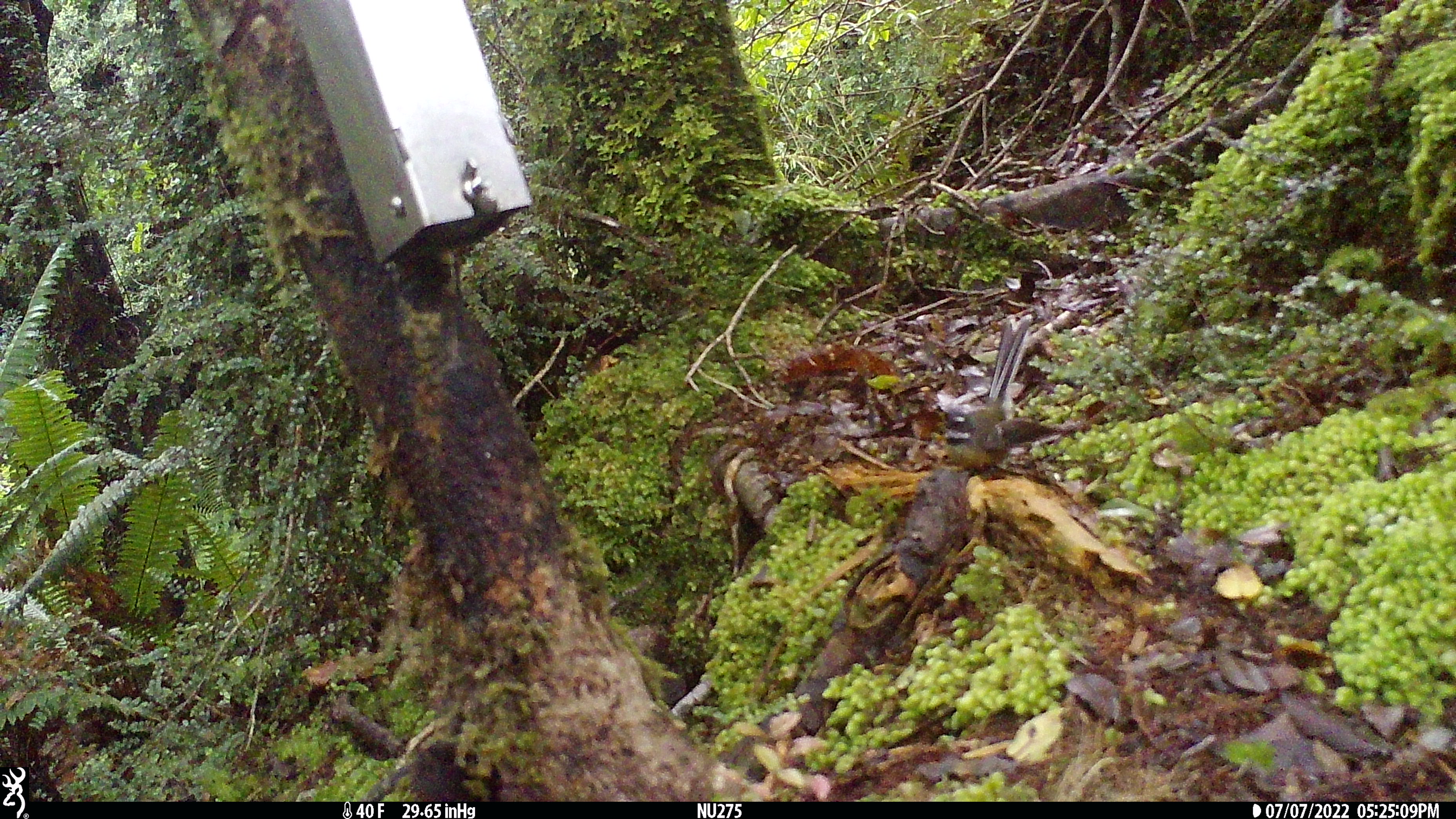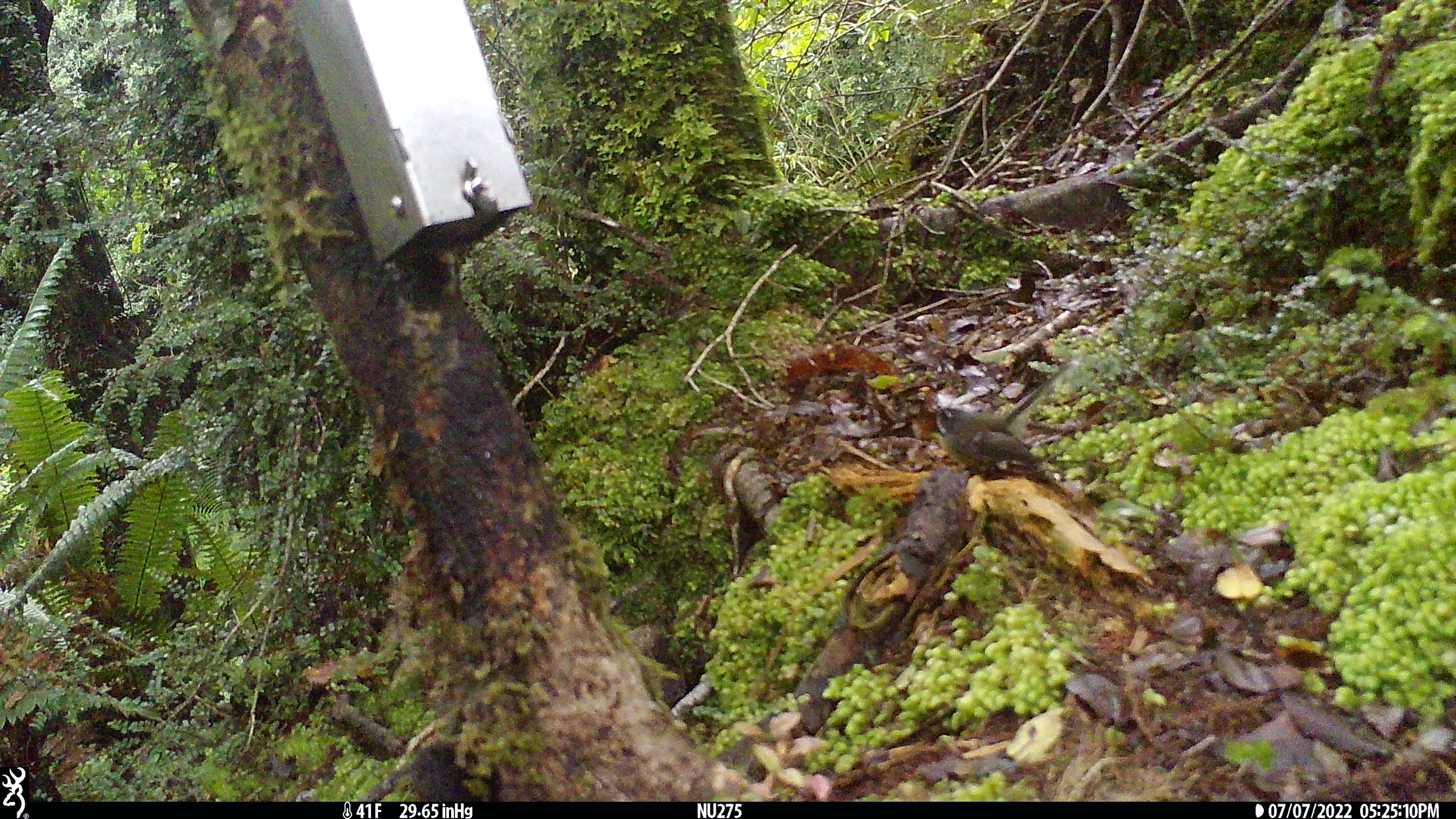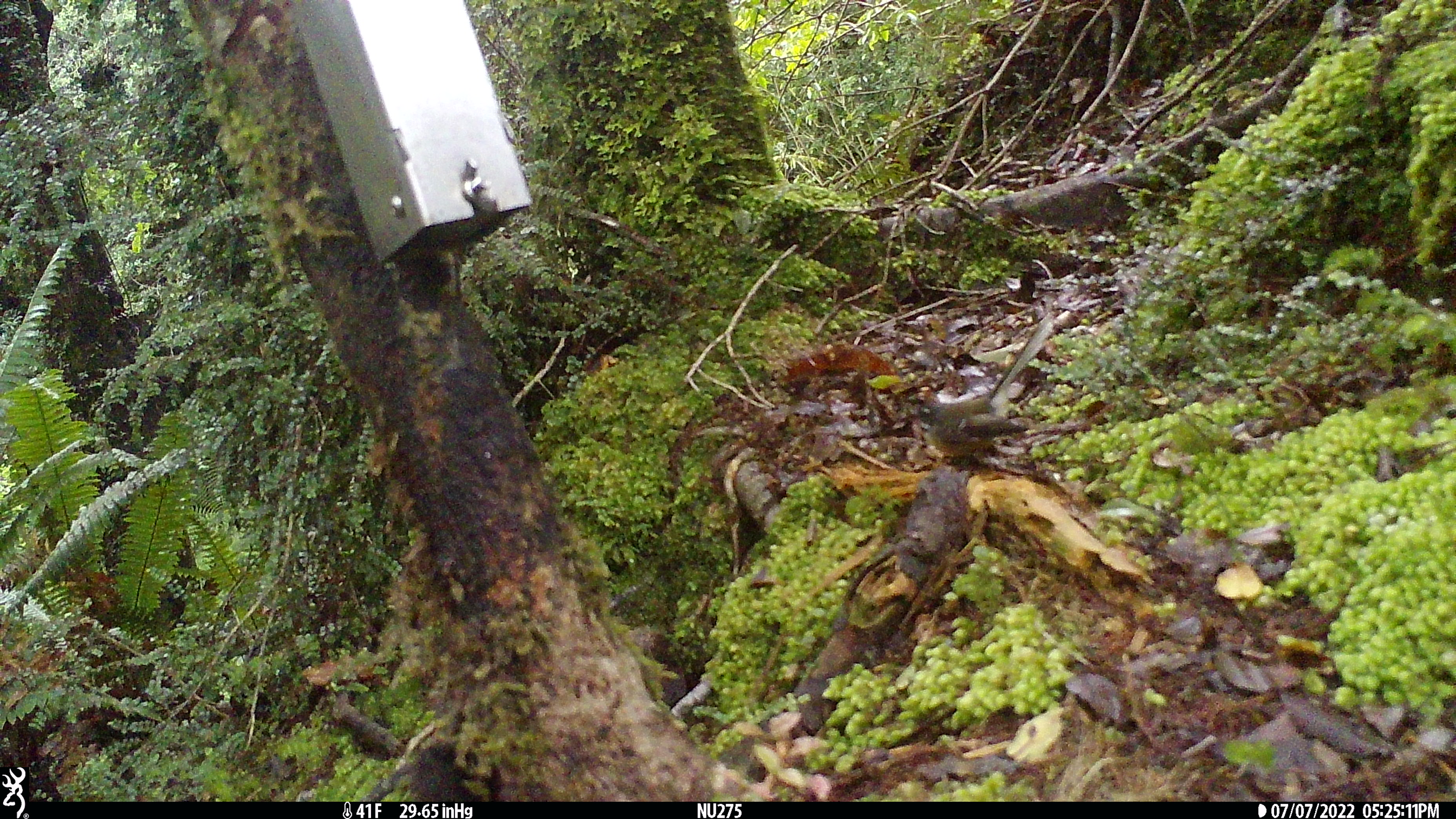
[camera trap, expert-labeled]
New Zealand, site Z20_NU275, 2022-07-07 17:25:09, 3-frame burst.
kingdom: Animalia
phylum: Chordata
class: Aves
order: Passeriformes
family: Rhipiduridae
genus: Rhipidura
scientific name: Rhipidura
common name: fantails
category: fantail